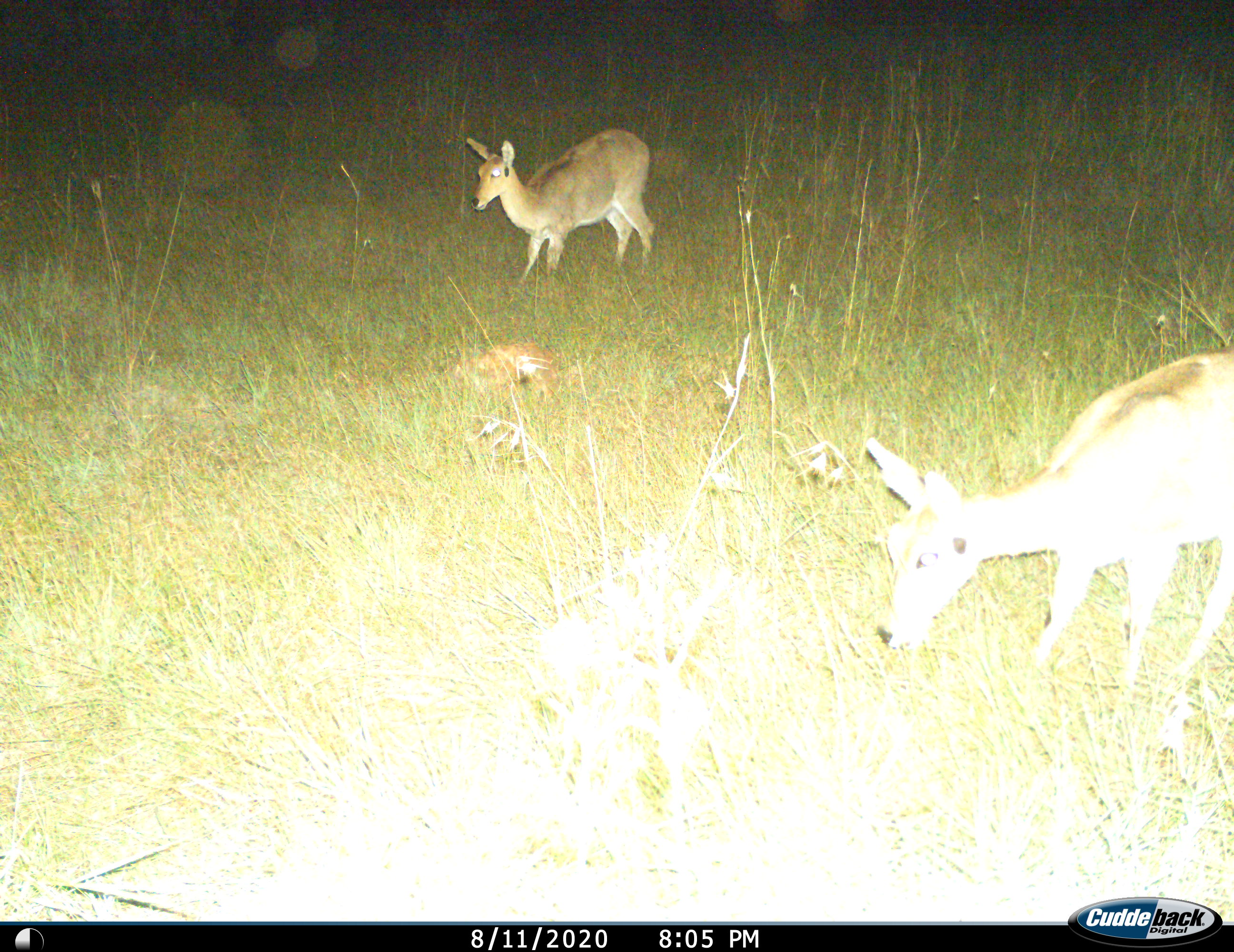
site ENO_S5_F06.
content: unidentified animal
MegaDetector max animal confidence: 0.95